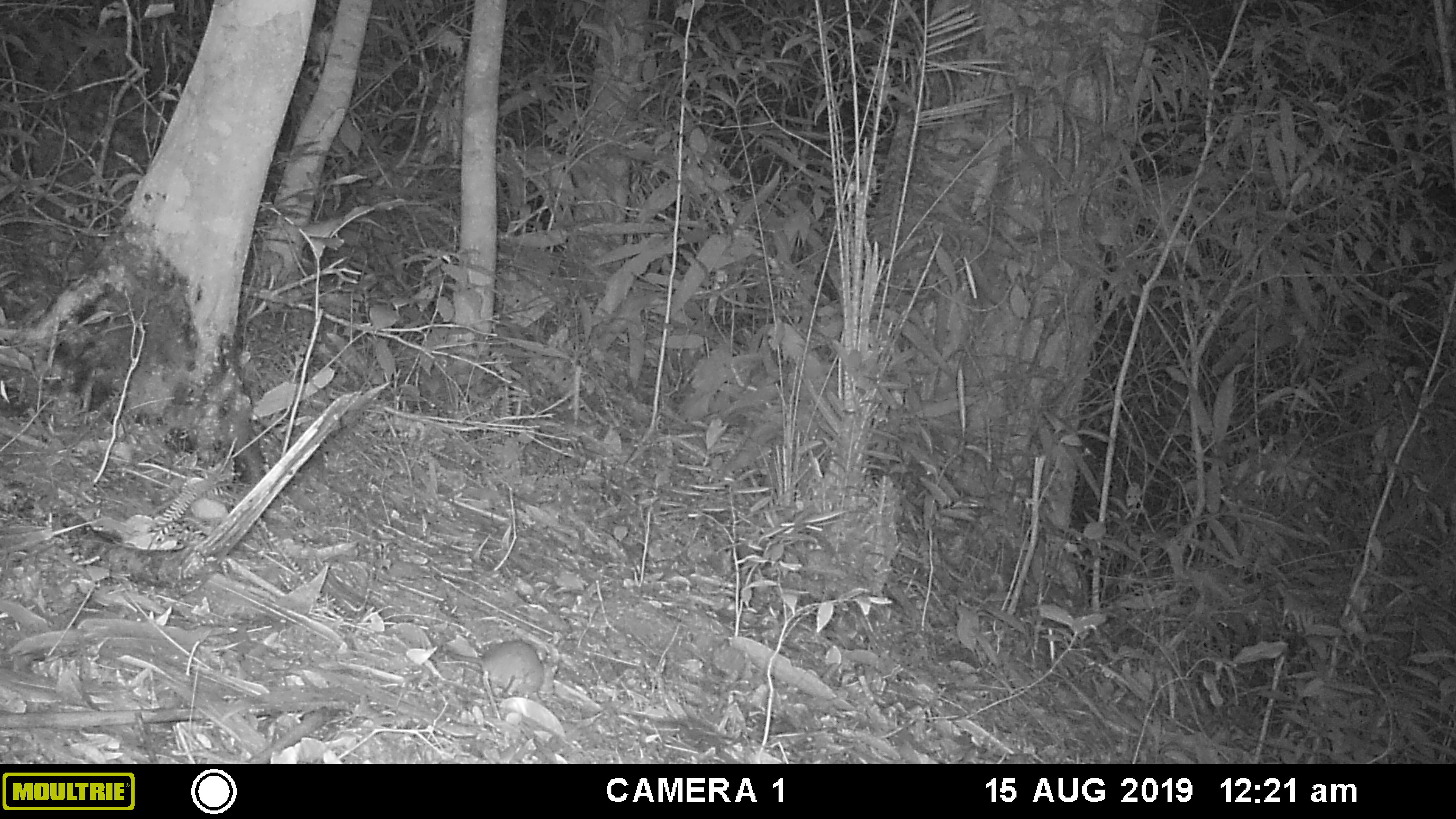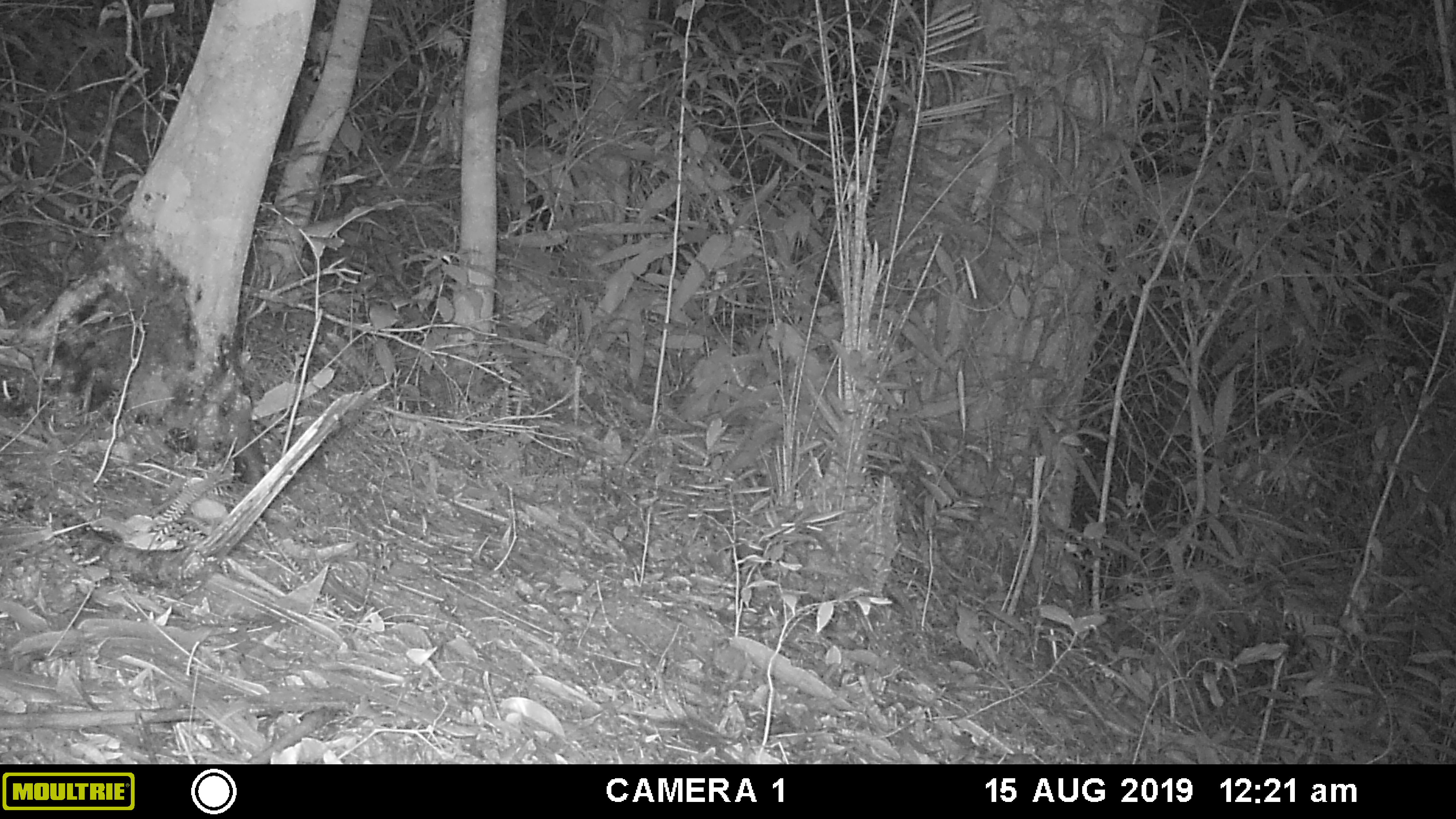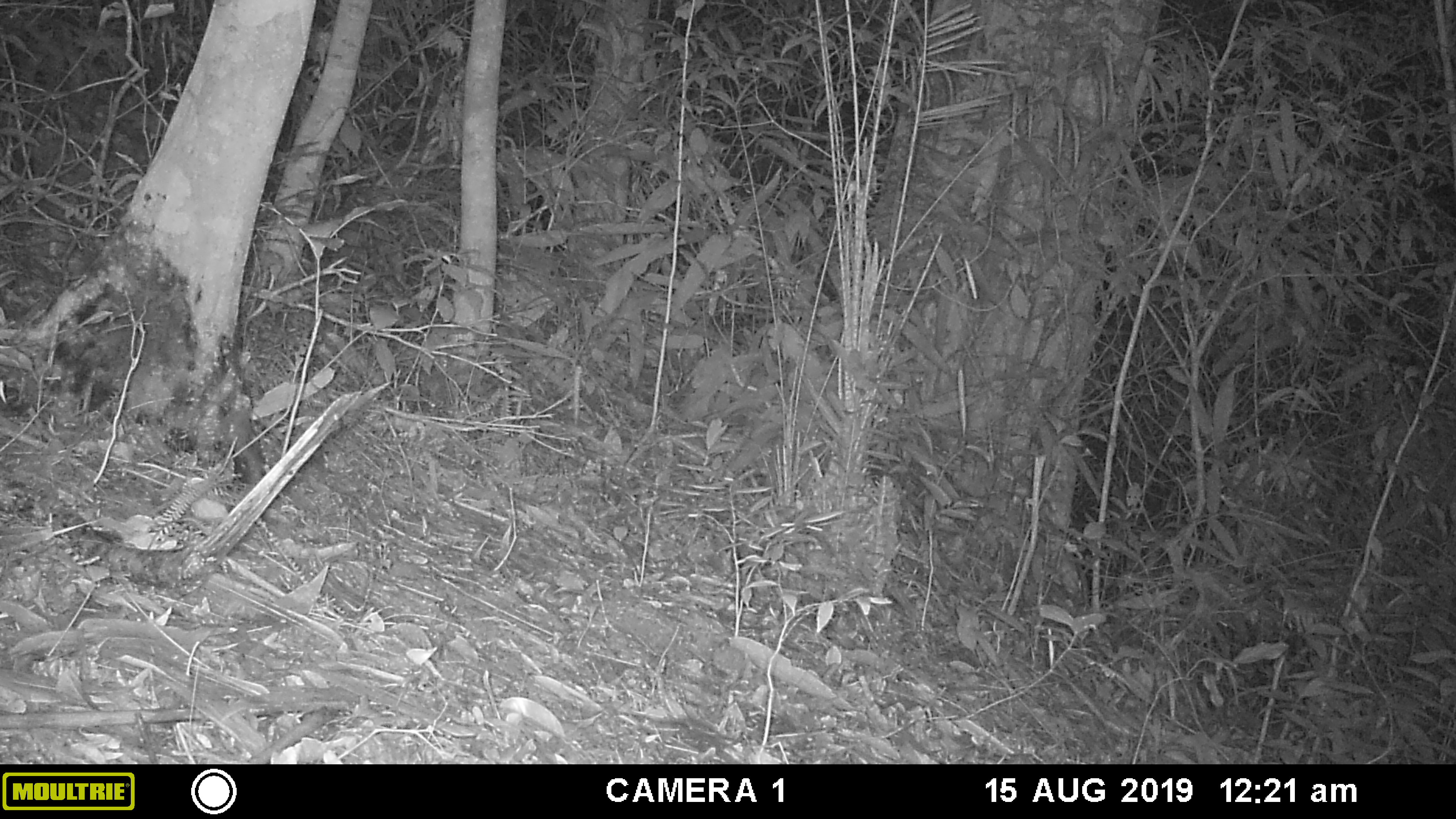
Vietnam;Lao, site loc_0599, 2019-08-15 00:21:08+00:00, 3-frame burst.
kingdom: Animalia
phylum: Chordata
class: Mammalia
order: Rodentia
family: Muridae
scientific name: Muridae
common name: old-world mice and rats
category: unidentified murid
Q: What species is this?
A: Unidentified murid (old-world mice and rats) (Muridae).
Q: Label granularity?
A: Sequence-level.